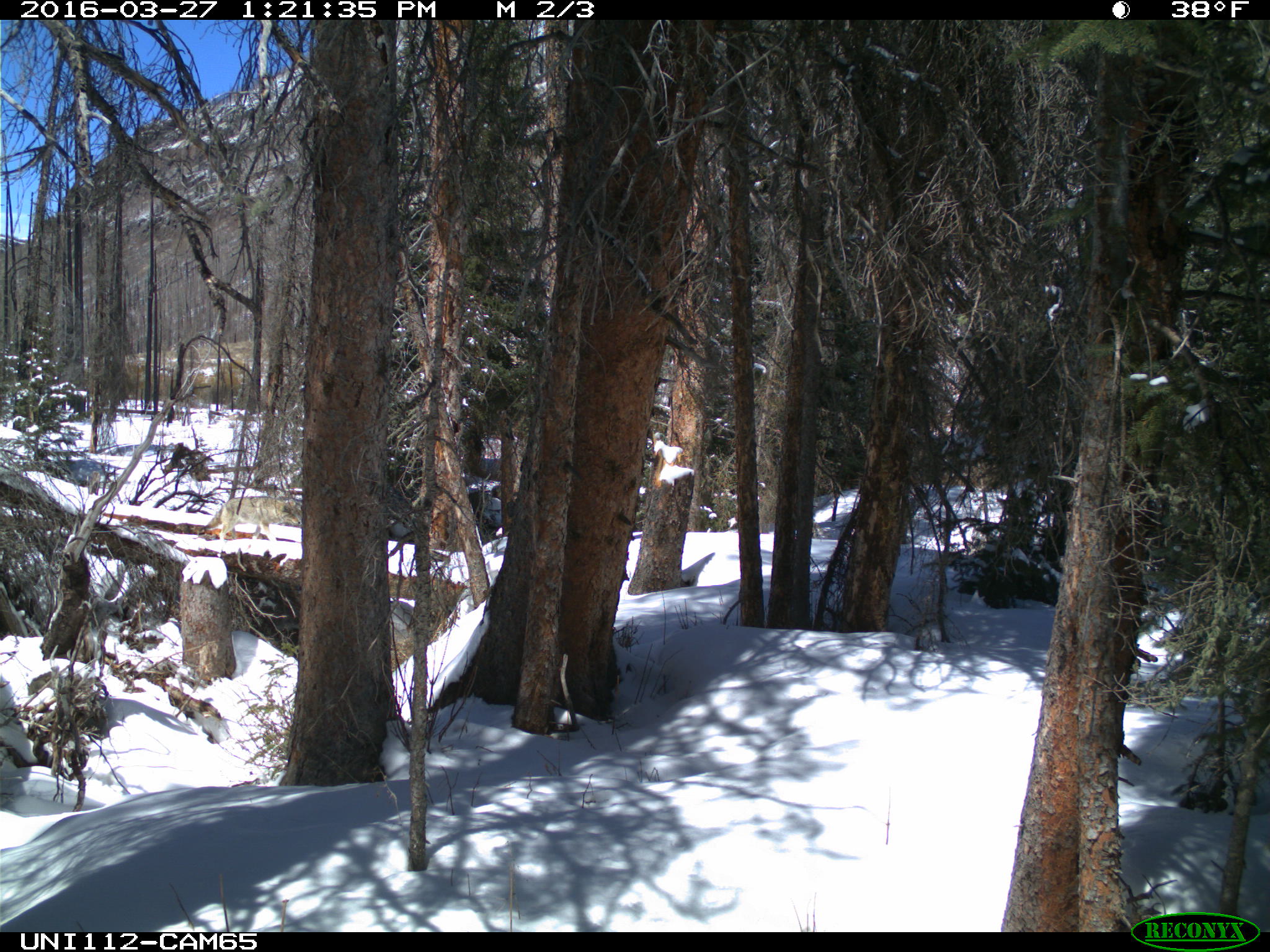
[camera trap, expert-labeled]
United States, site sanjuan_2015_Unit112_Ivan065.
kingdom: Animalia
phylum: Chordata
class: Mammalia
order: Carnivora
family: Canidae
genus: Canis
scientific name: Canis latrans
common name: coyote